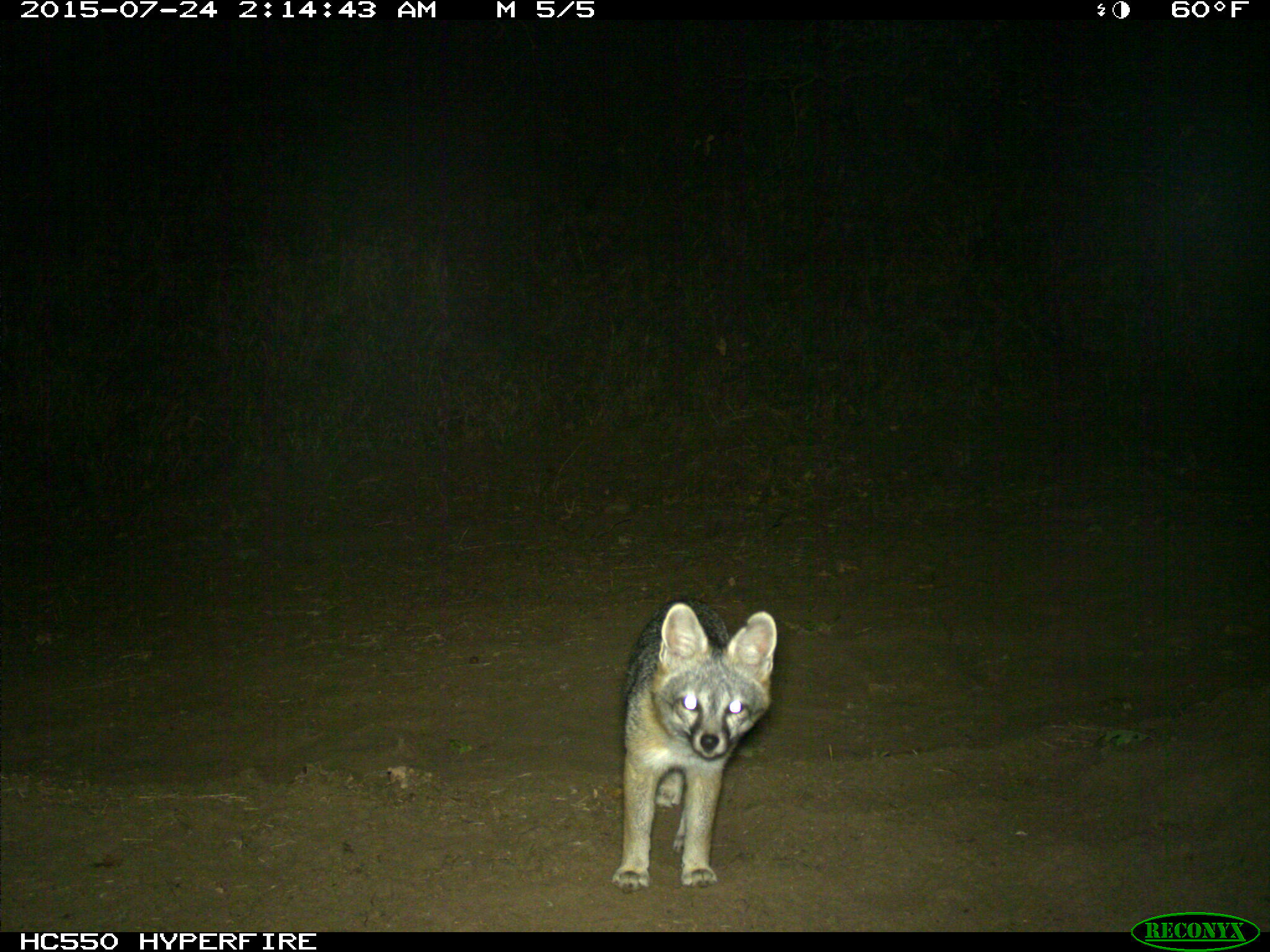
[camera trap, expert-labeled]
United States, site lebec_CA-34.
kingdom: Animalia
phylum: Chordata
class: Mammalia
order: Carnivora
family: Canidae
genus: Urocyon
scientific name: Urocyon cinereoargenteus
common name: gray fox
Urocyon cinereoargenteus (gray fox).